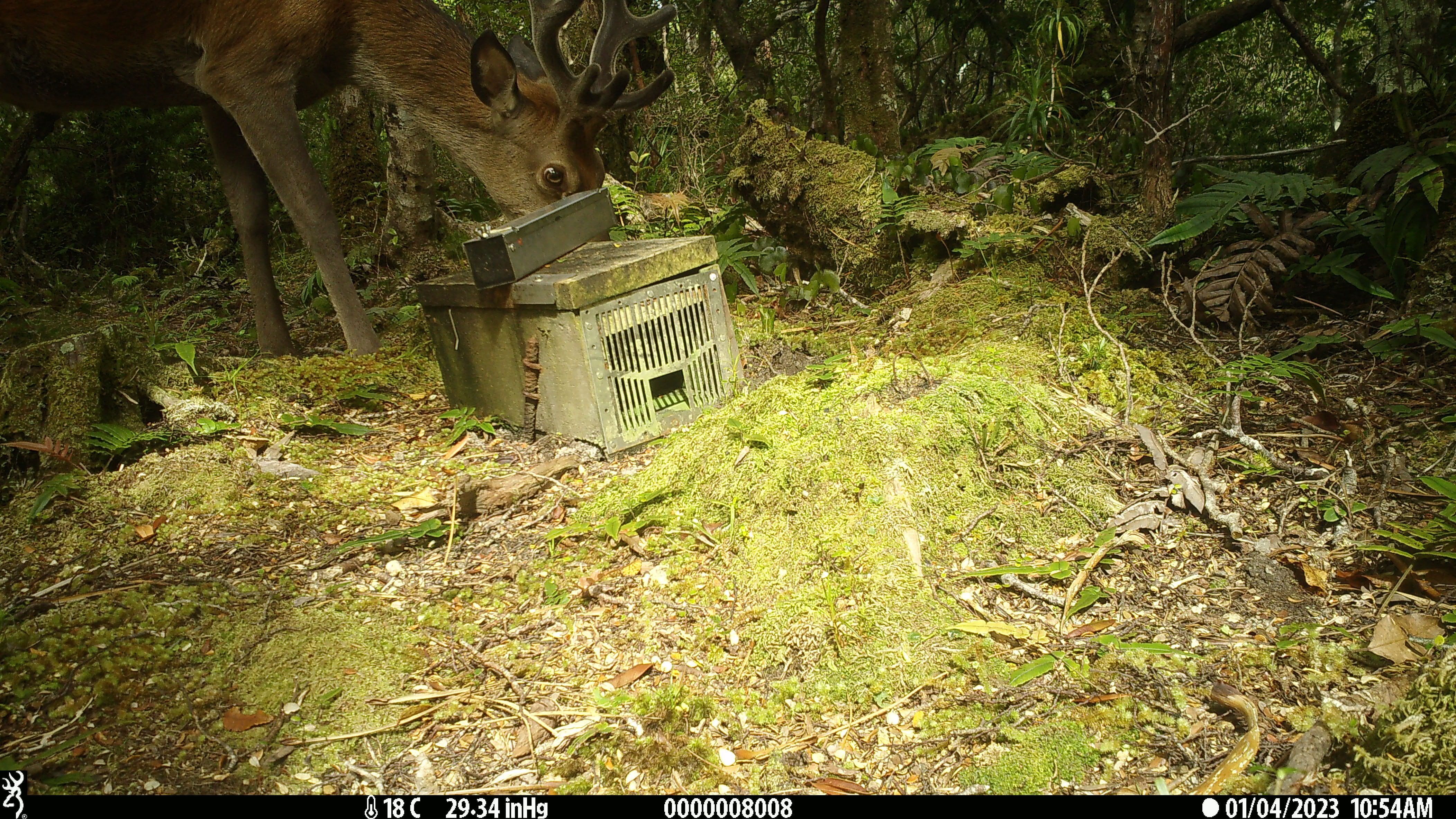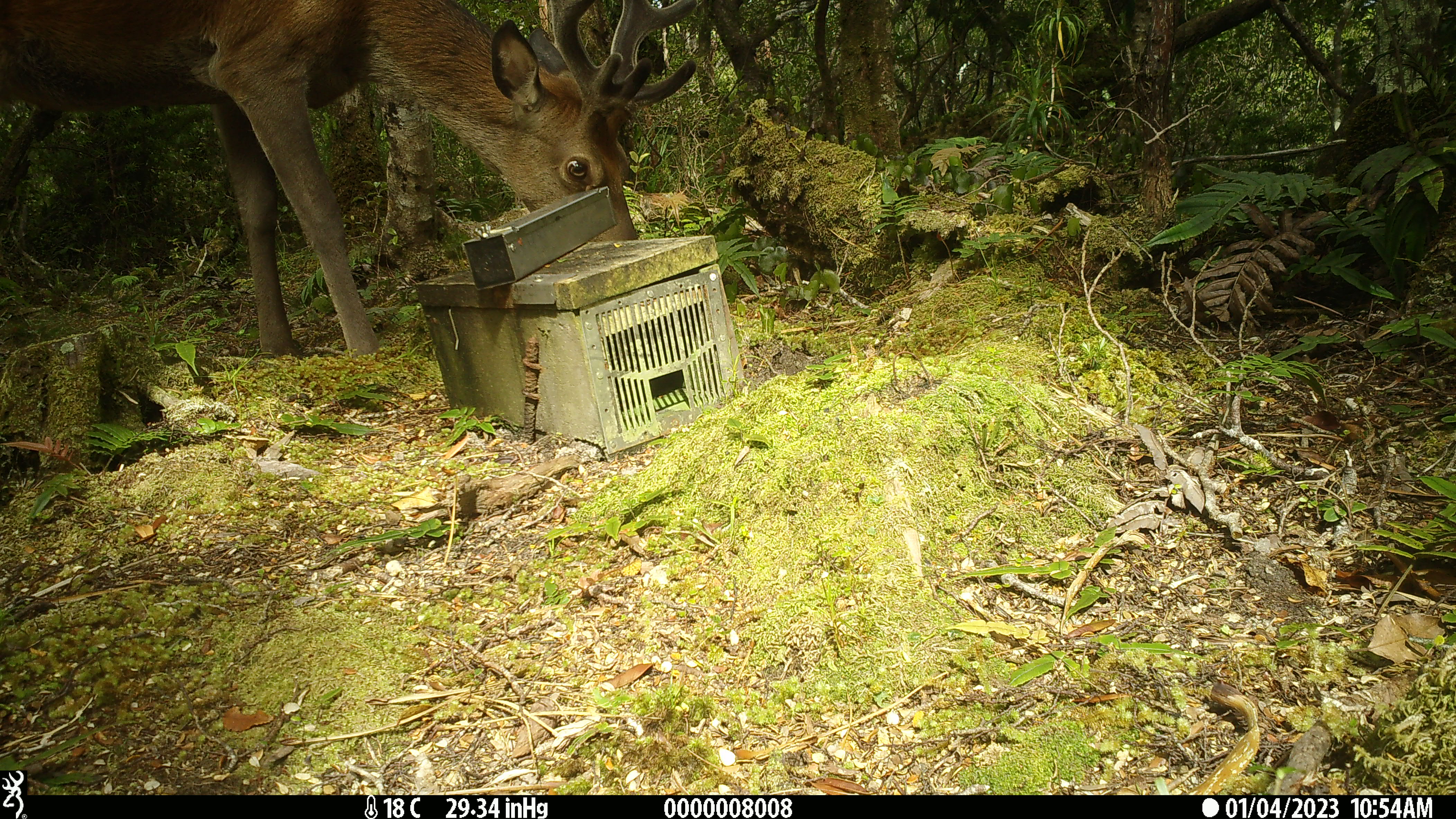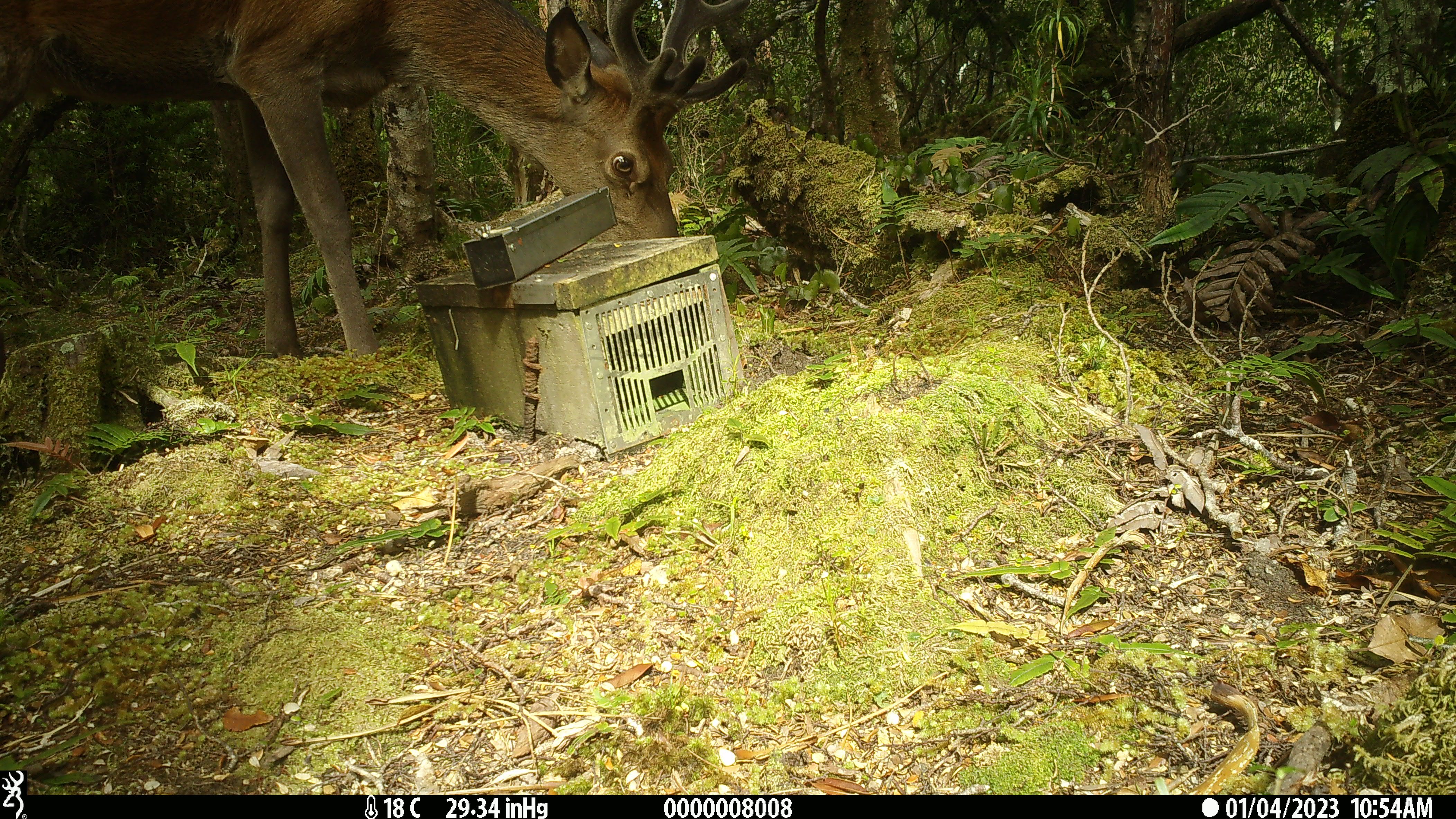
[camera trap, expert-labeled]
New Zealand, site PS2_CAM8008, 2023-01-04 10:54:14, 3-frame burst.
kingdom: Animalia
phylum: Chordata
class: Mammalia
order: Artiodactyla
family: Cervidae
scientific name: Cervidae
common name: deer